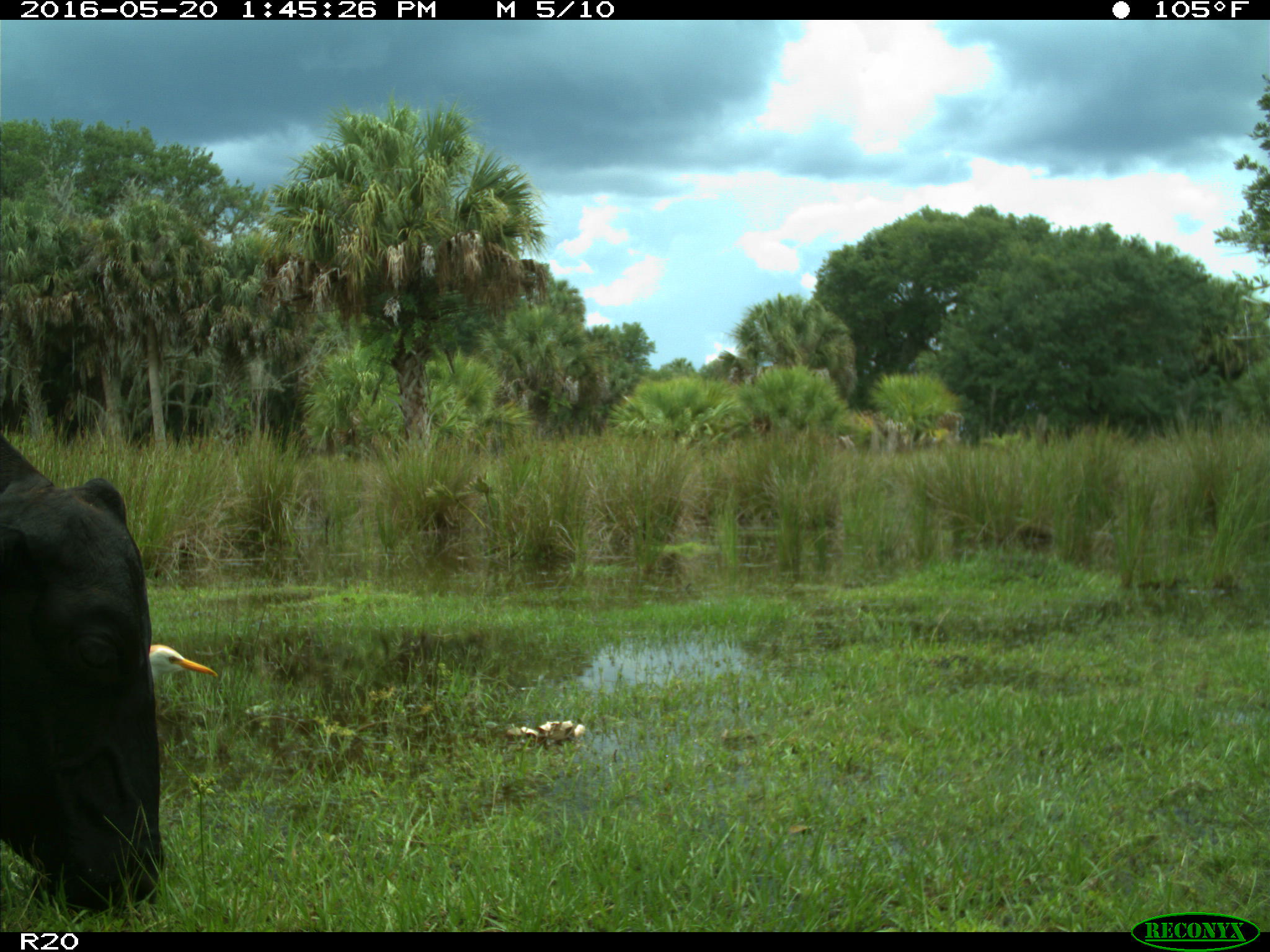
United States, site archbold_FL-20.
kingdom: Animalia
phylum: Chordata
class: Mammalia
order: Artiodactyla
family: Bovidae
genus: Bos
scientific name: Bos taurus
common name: domestic cow